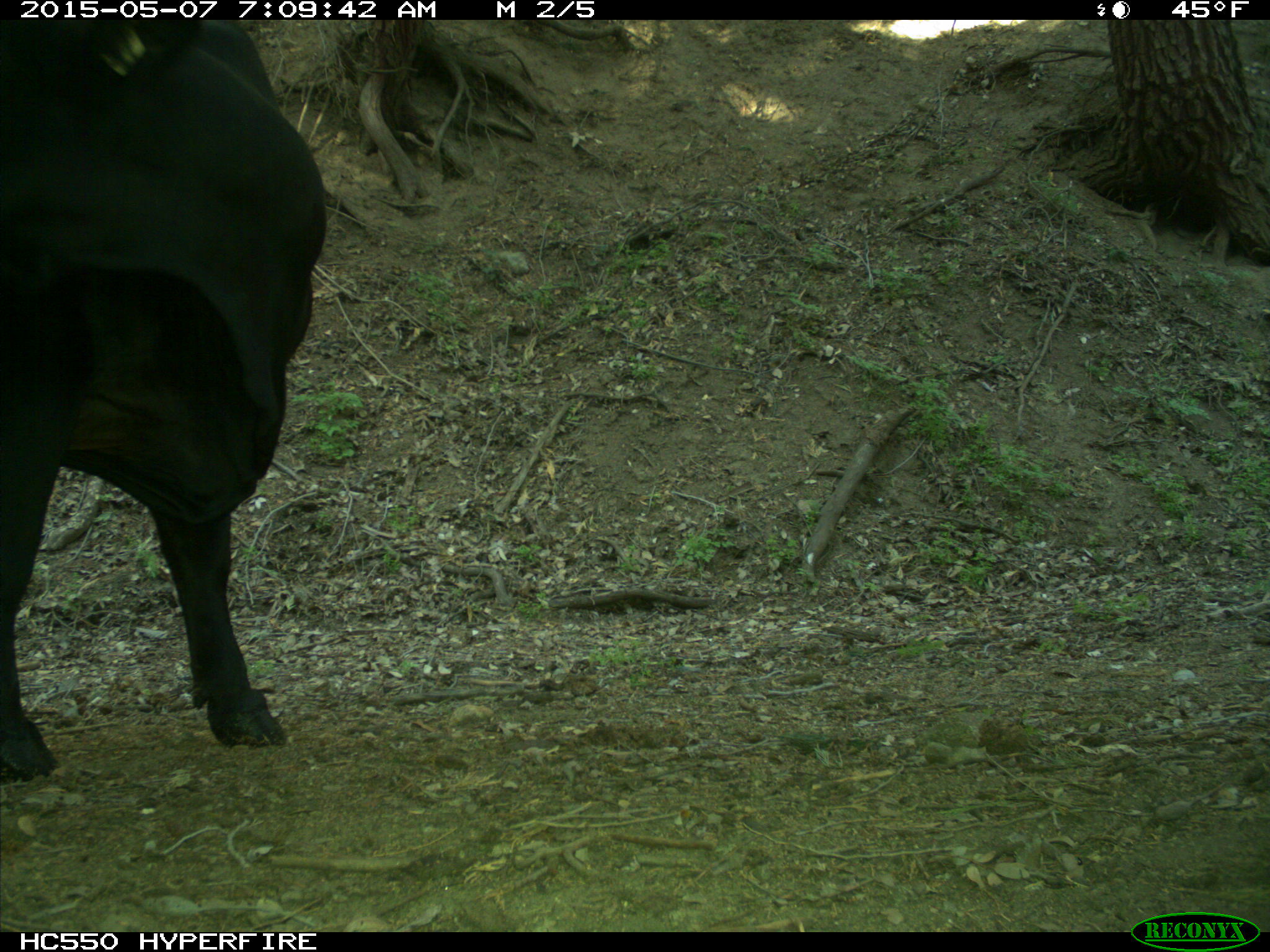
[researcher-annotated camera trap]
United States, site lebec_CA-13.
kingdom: Animalia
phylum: Chordata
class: Mammalia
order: Artiodactyla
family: Bovidae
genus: Bos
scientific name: Bos taurus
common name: domestic cow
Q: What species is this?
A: Bos taurus (domestic cow).